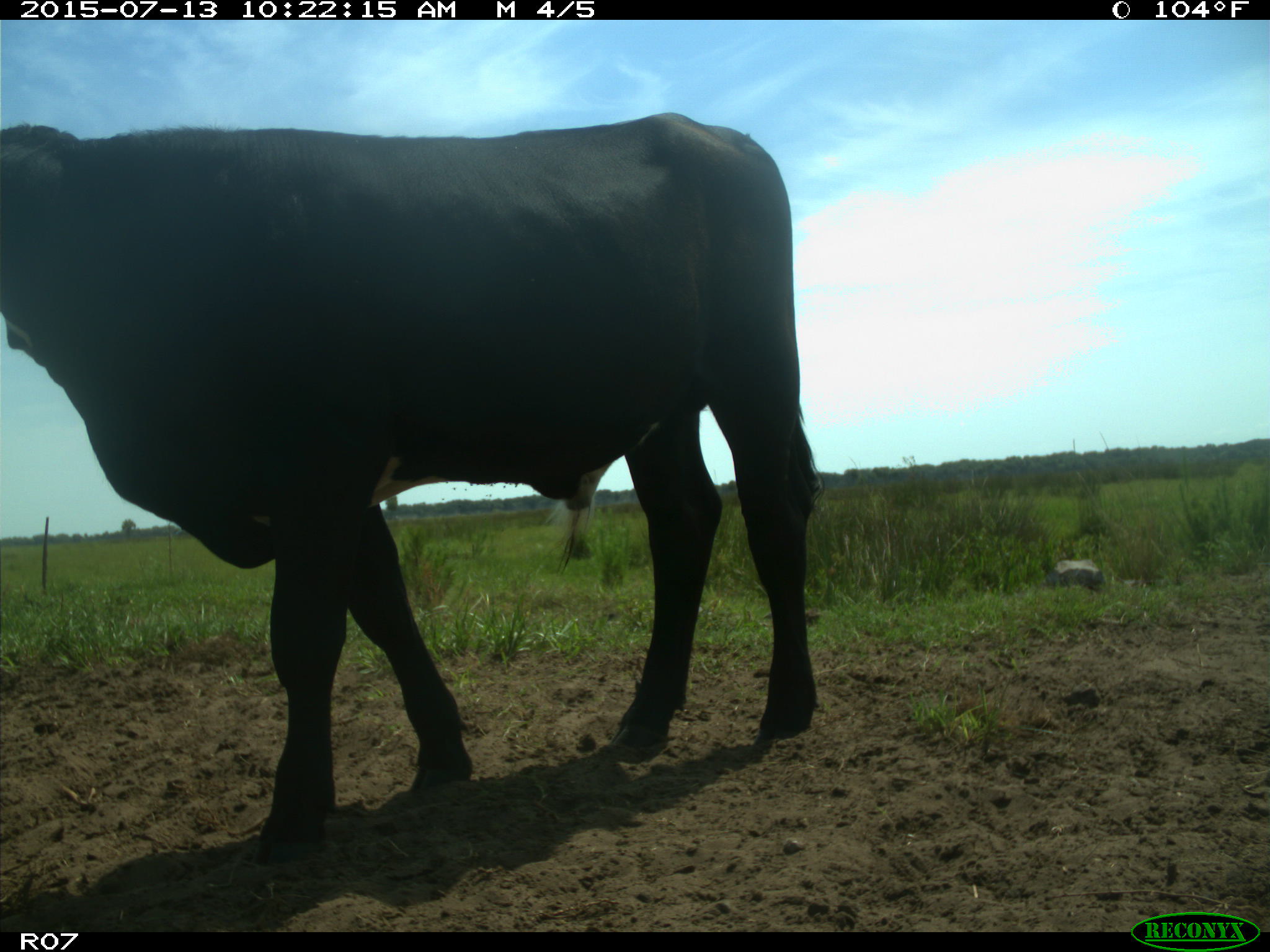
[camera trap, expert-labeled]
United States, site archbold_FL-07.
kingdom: Animalia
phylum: Chordata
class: Mammalia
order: Artiodactyla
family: Bovidae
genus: Bos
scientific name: Bos taurus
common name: domestic cow